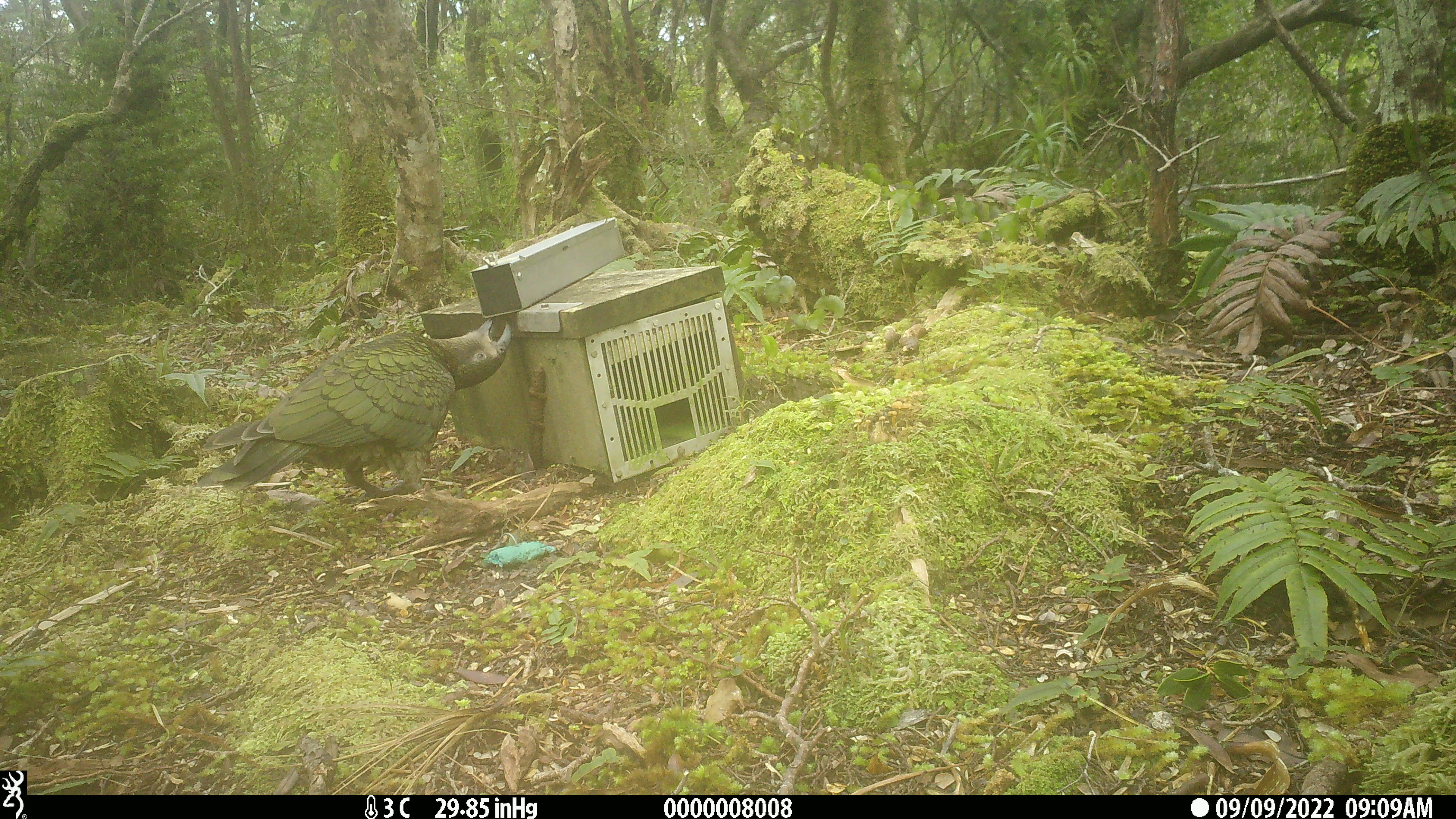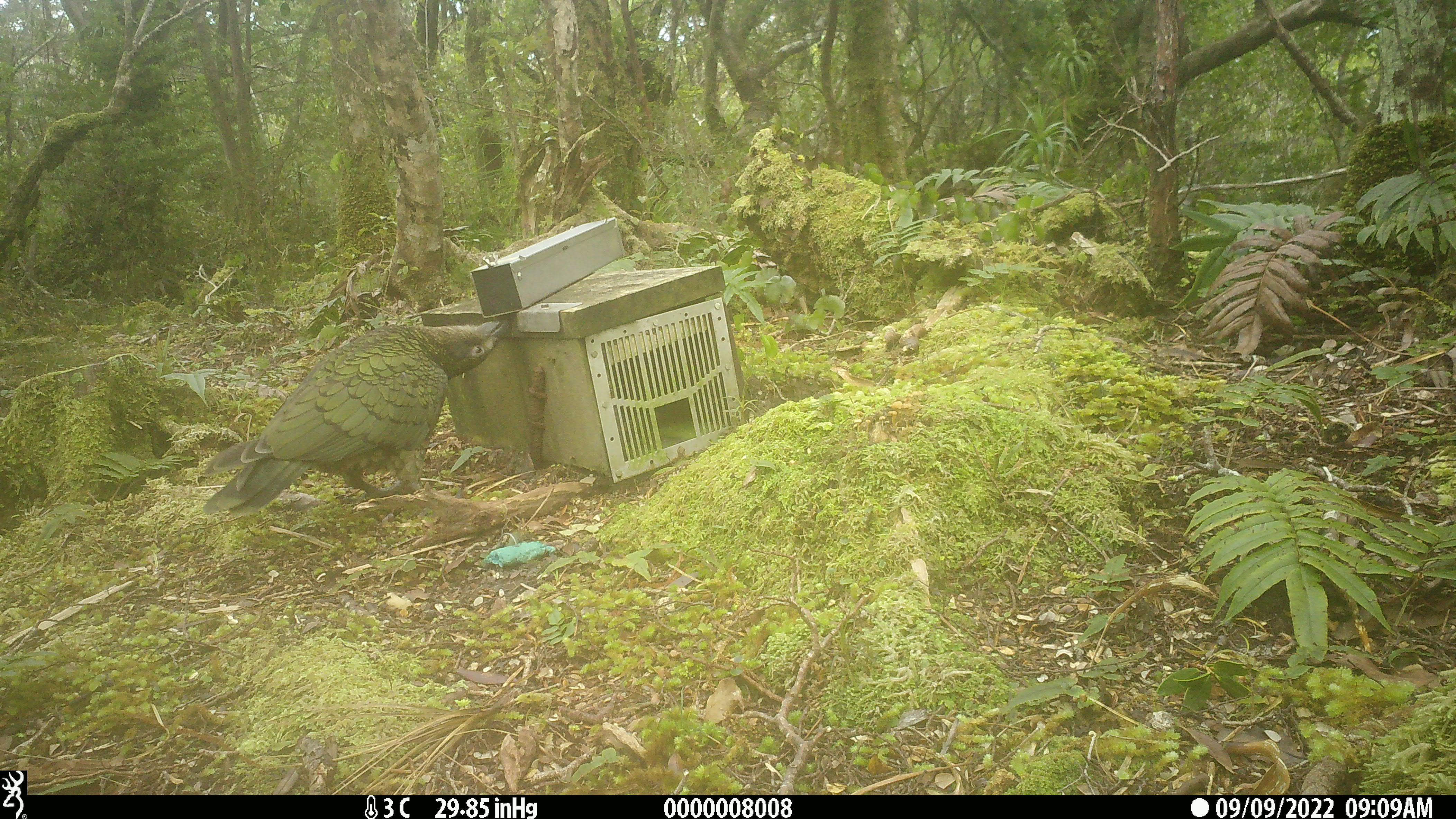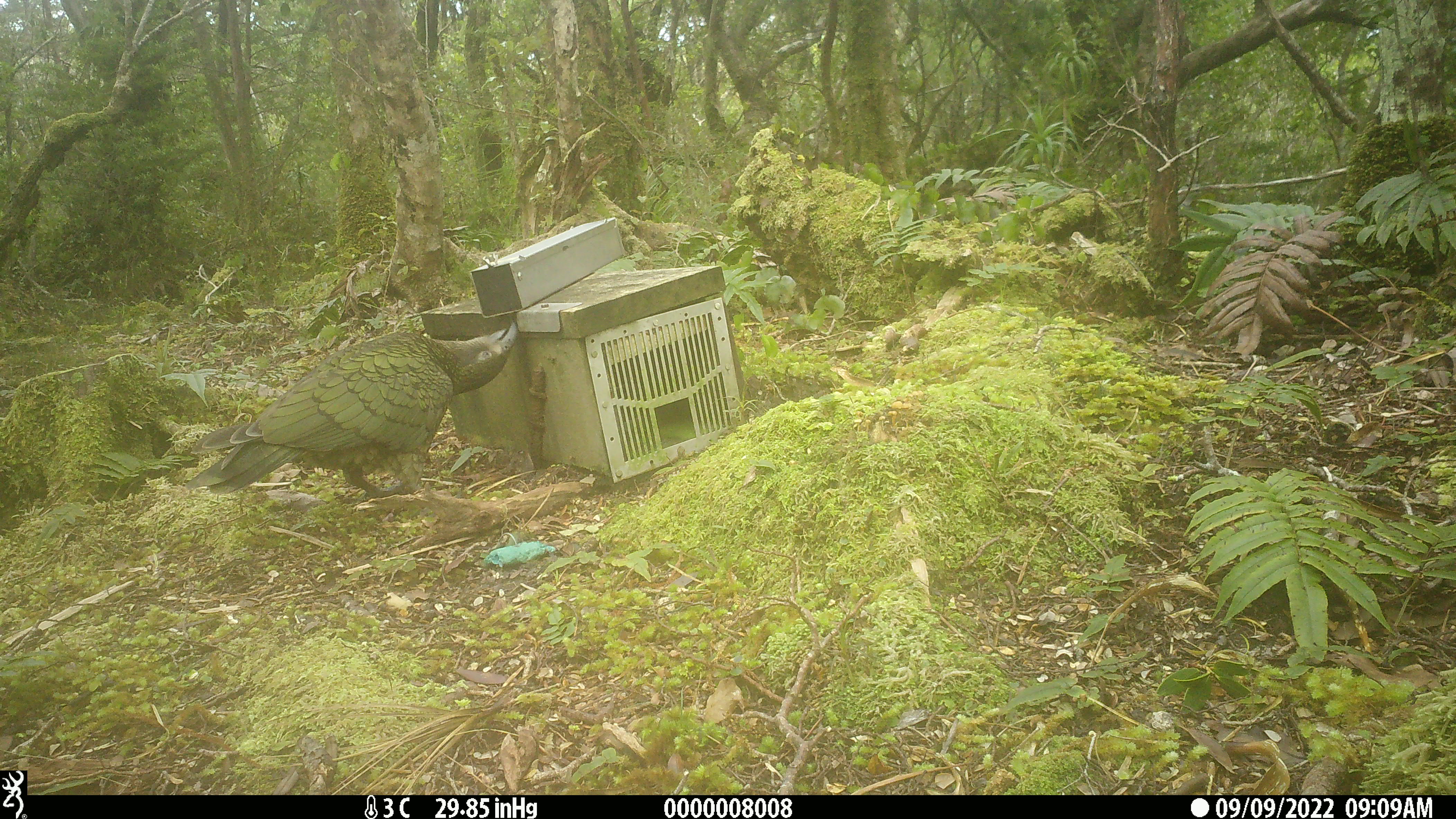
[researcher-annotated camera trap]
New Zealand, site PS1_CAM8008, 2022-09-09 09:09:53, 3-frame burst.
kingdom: Animalia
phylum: Chordata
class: Aves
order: Psittaciformes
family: Strigopidae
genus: Nestor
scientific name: Nestor notabilis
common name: kea